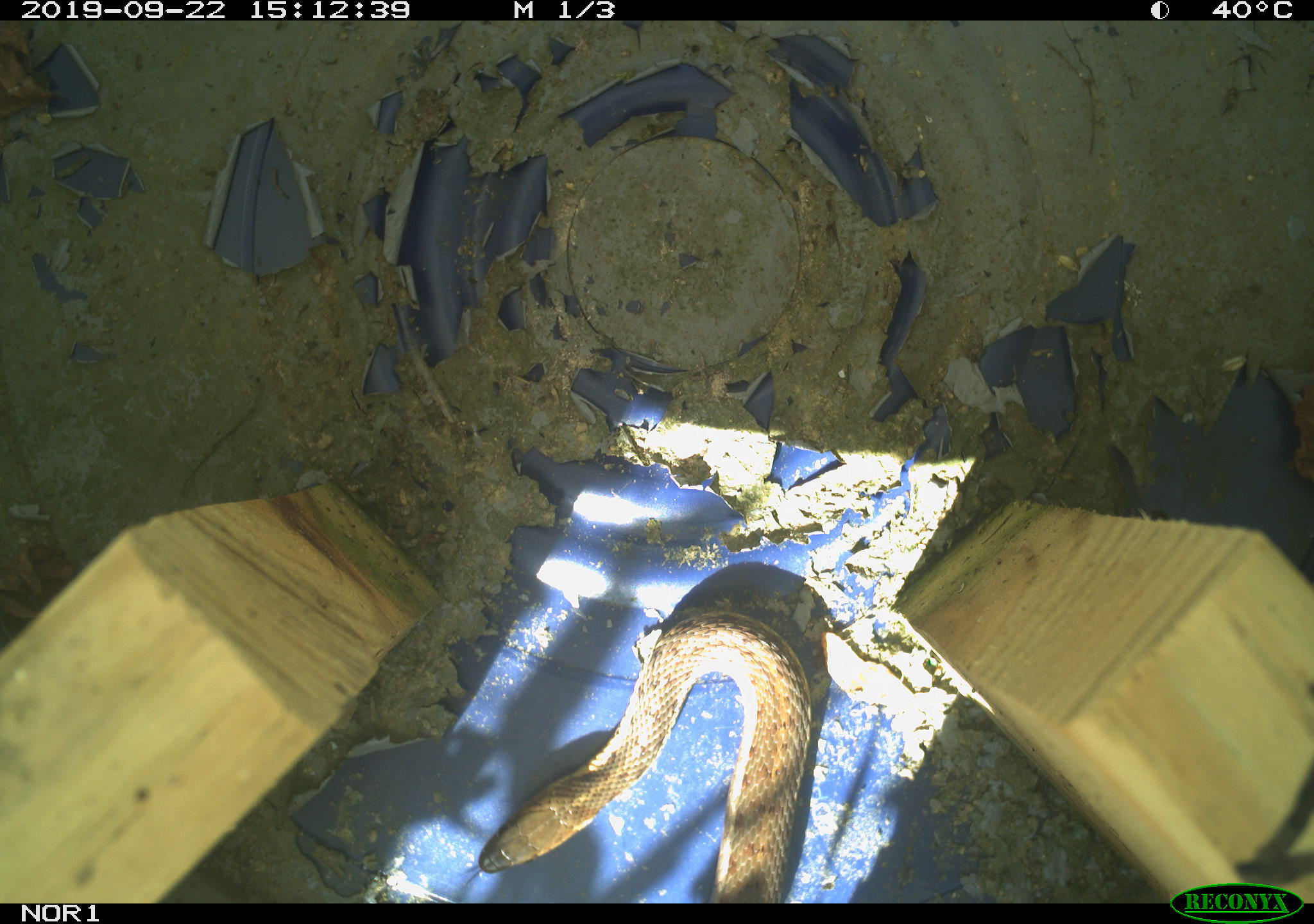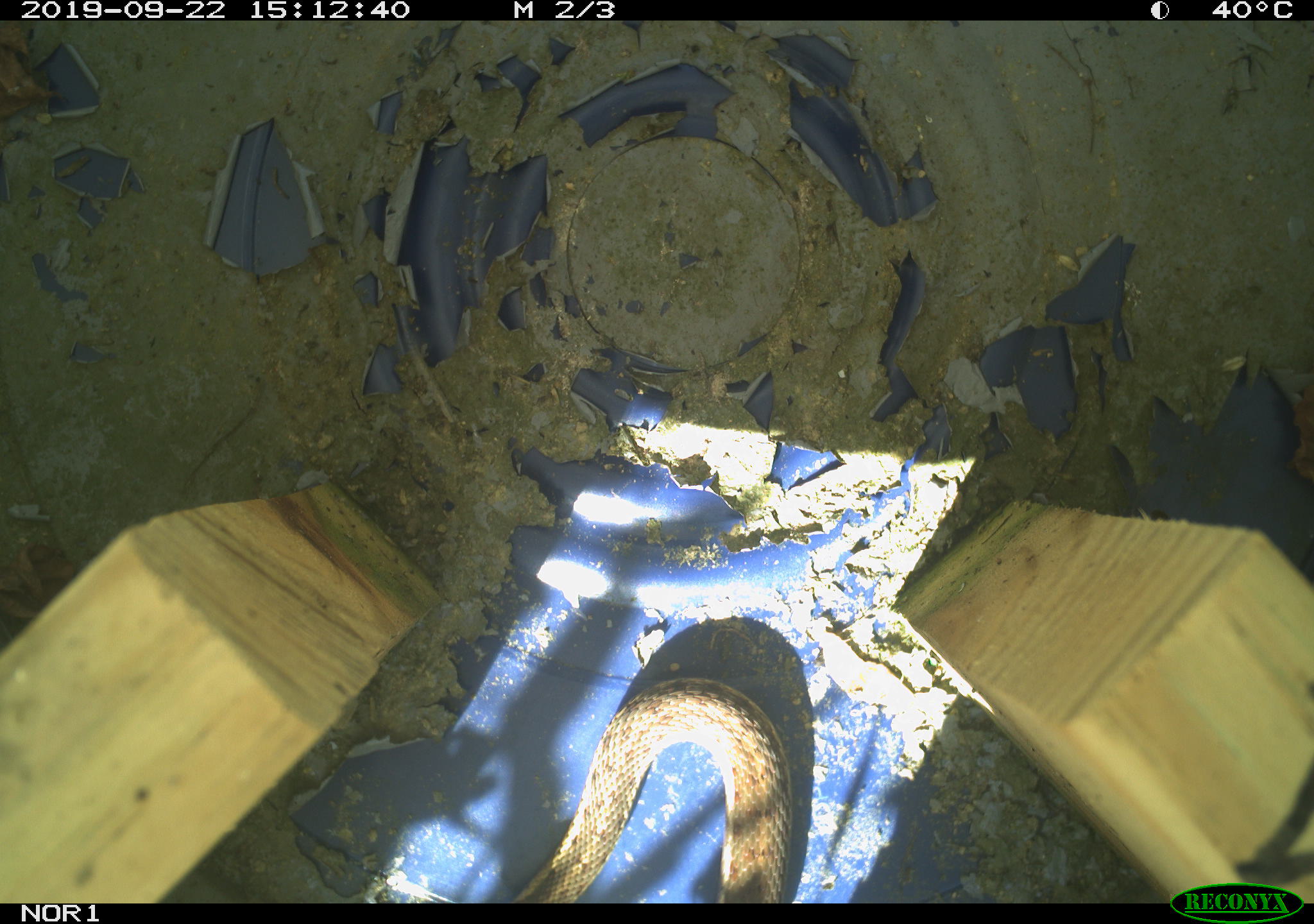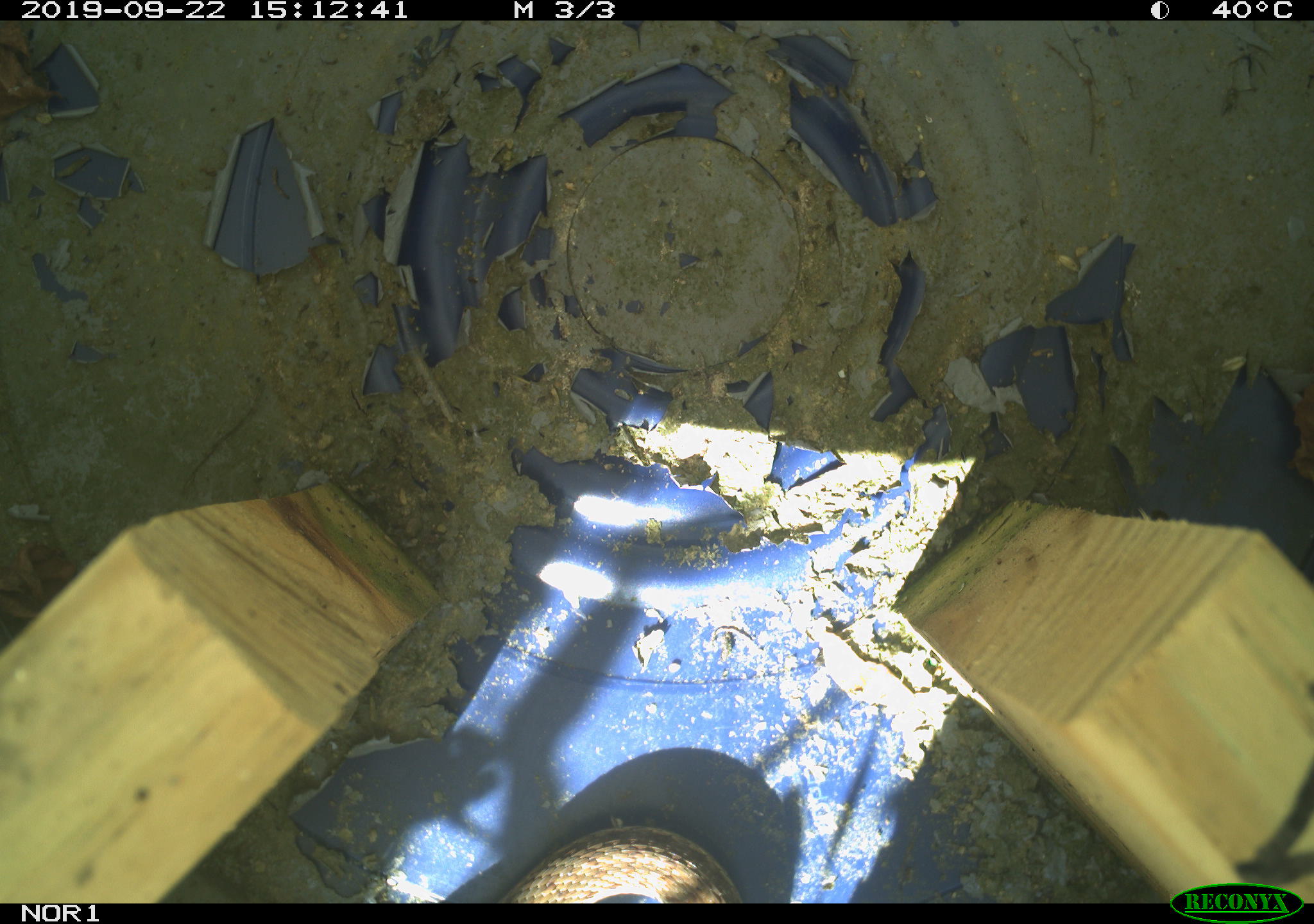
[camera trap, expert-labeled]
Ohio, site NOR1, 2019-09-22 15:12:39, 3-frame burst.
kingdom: Animalia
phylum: Chordata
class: Reptilia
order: Squamata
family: Colubridae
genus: Thamnophis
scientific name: Thamnophis sirtalis sirtalis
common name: eastern gartersnake